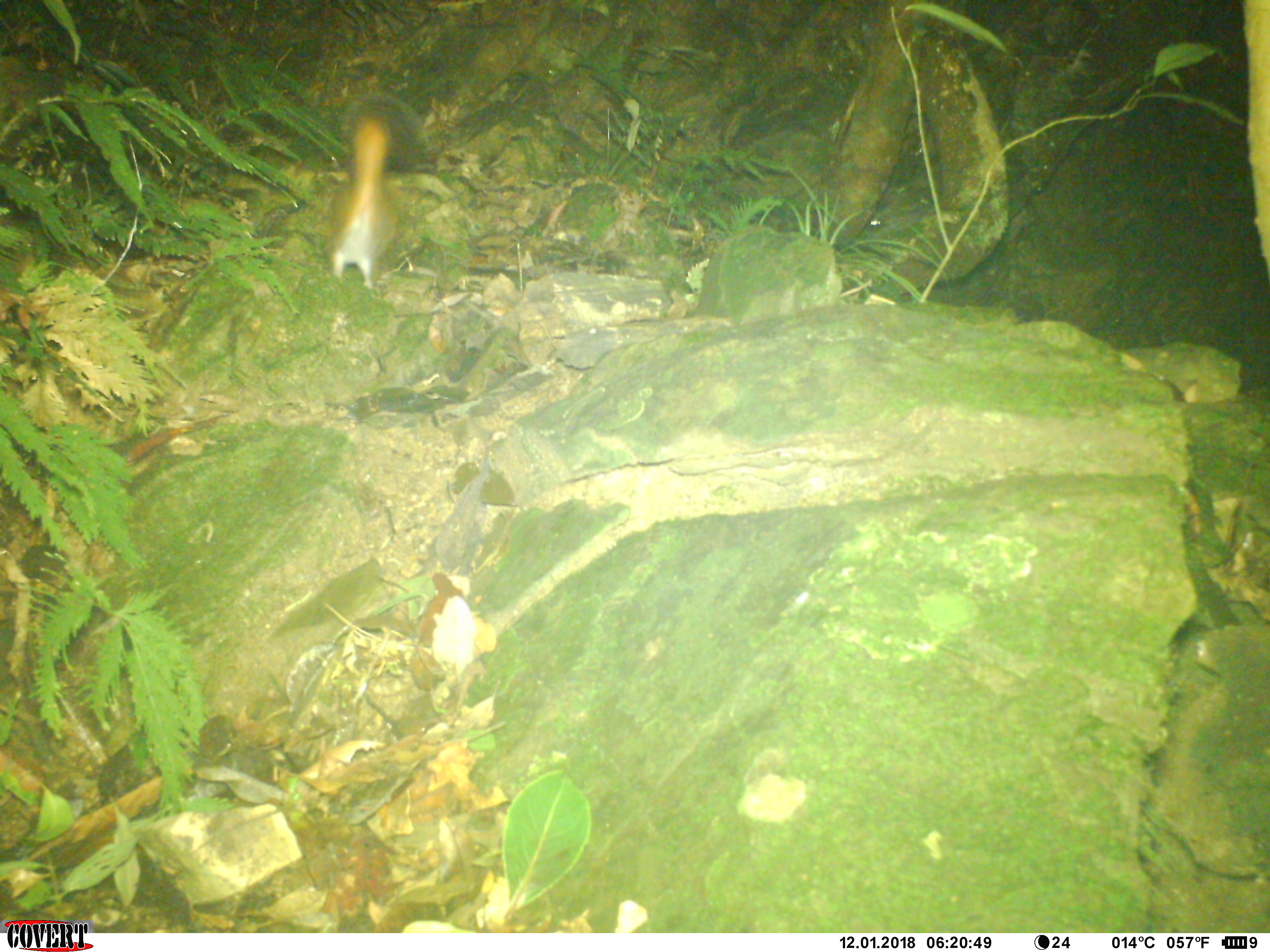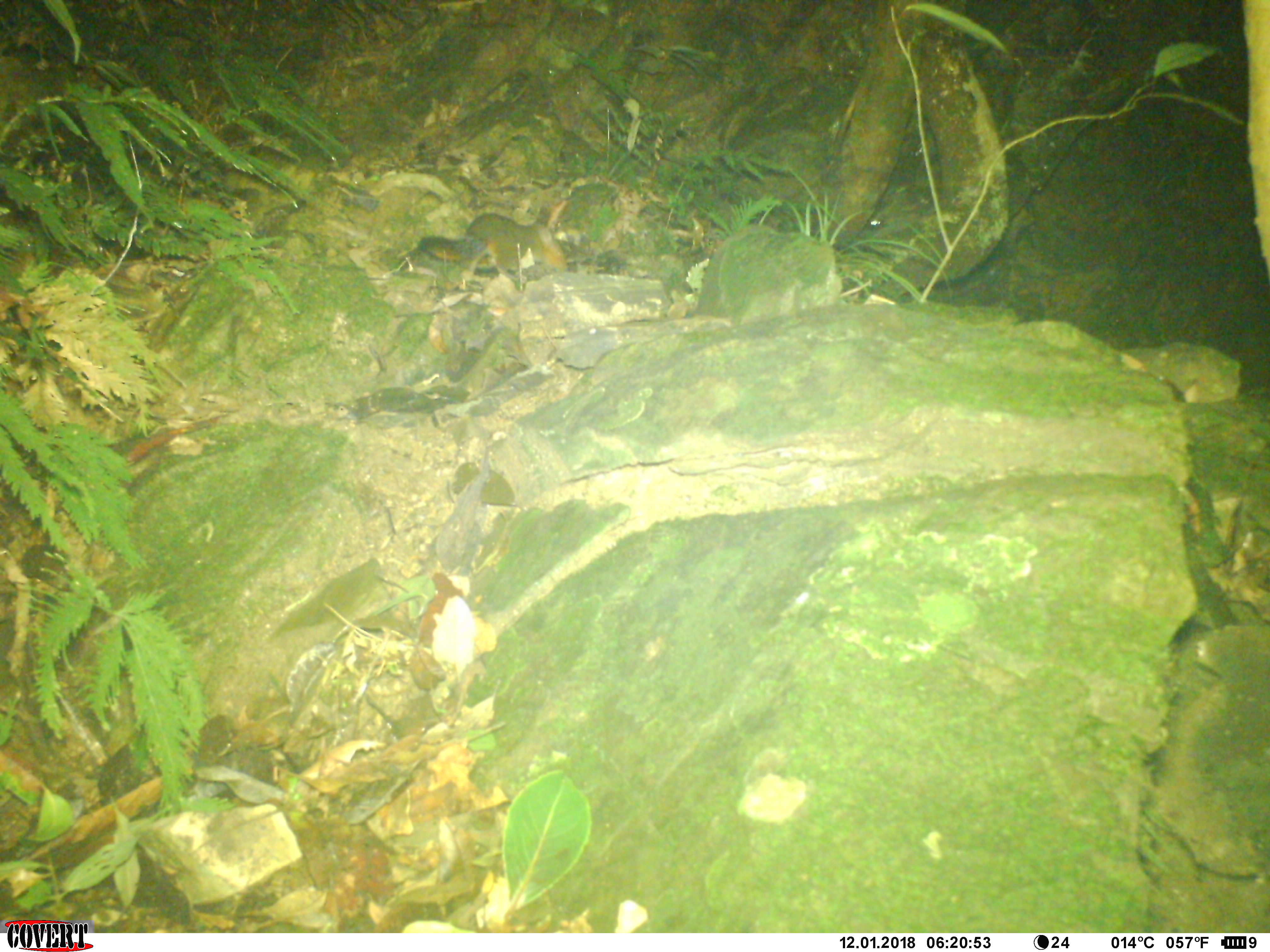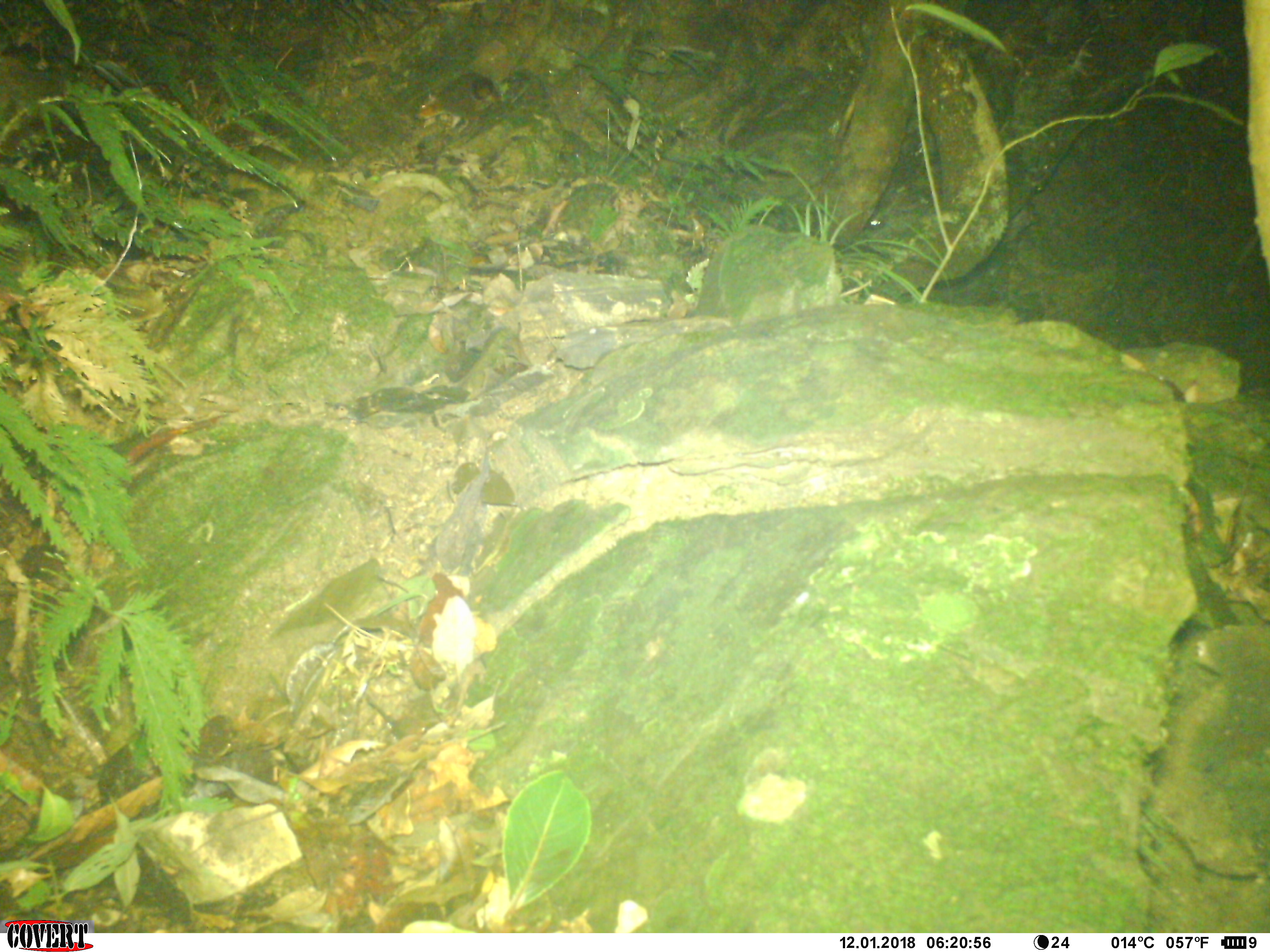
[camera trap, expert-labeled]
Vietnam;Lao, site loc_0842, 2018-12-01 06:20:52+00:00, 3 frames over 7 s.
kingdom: Animalia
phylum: Chordata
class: Mammalia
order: Rodentia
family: Sciuridae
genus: Dremomys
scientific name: Dremomys rufigenis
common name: red-cheeked squirrel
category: red cheeked squirrel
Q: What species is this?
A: Red cheeked squirrel (red-cheeked squirrel) (Dremomys rufigenis).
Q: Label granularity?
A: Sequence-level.